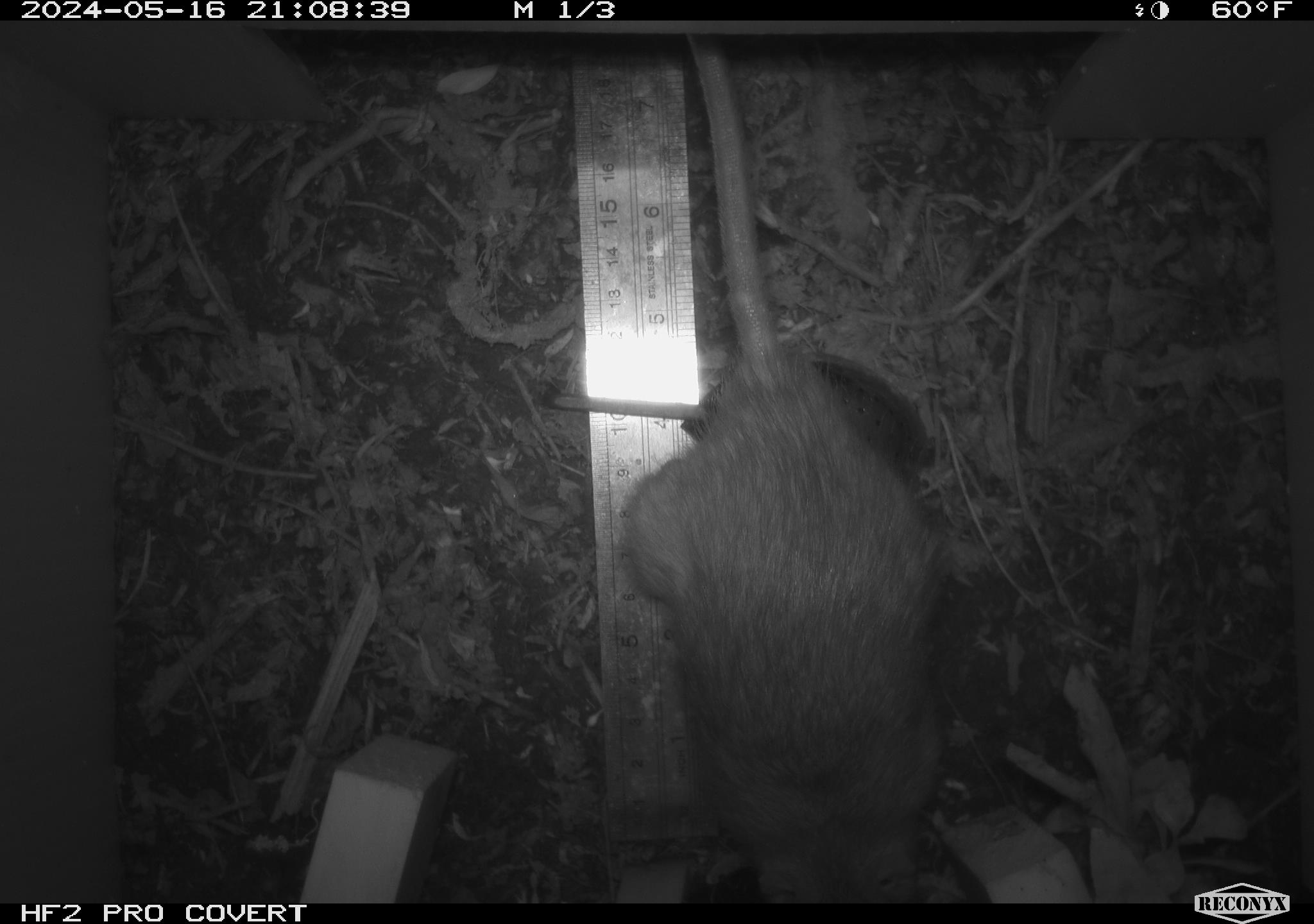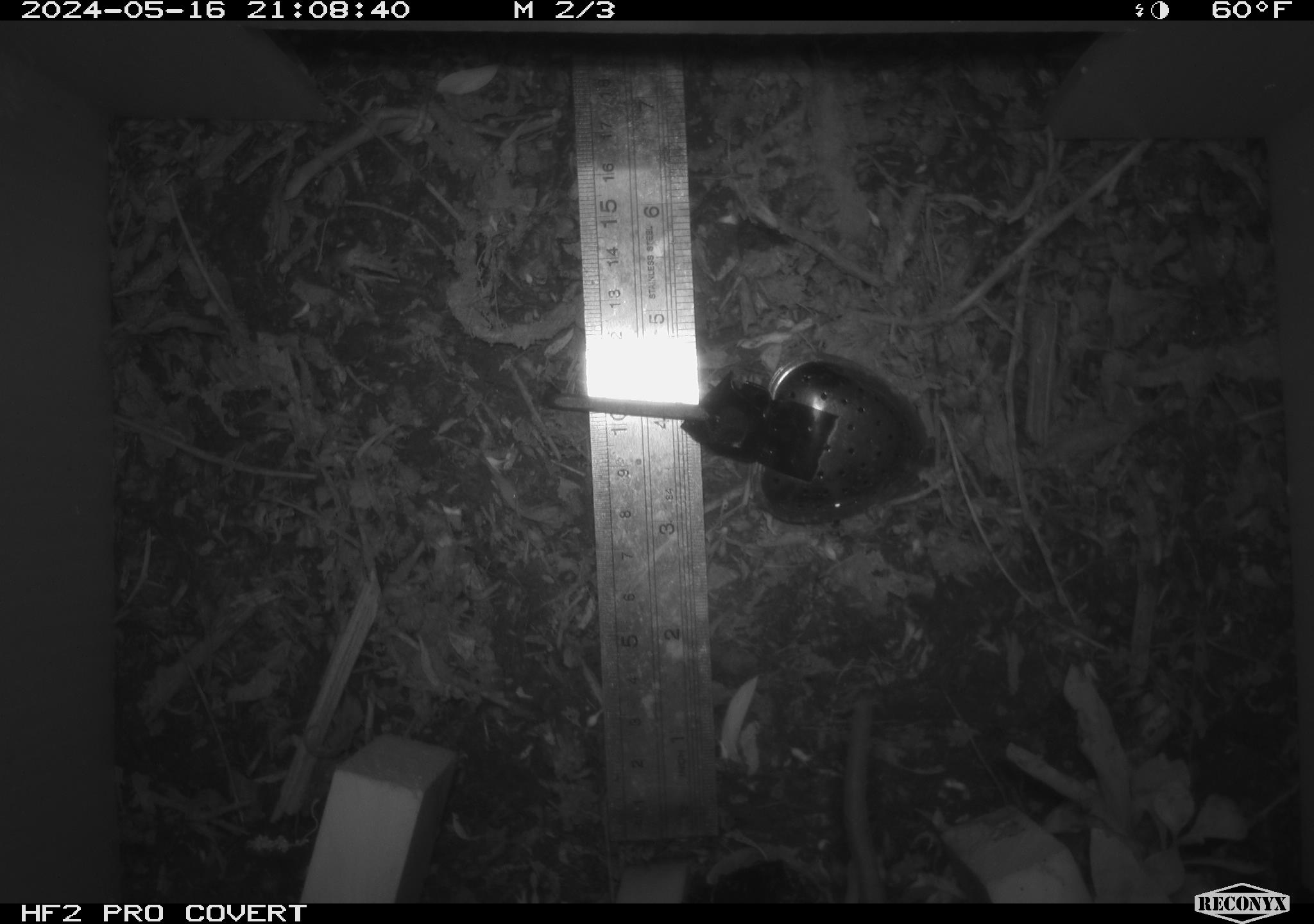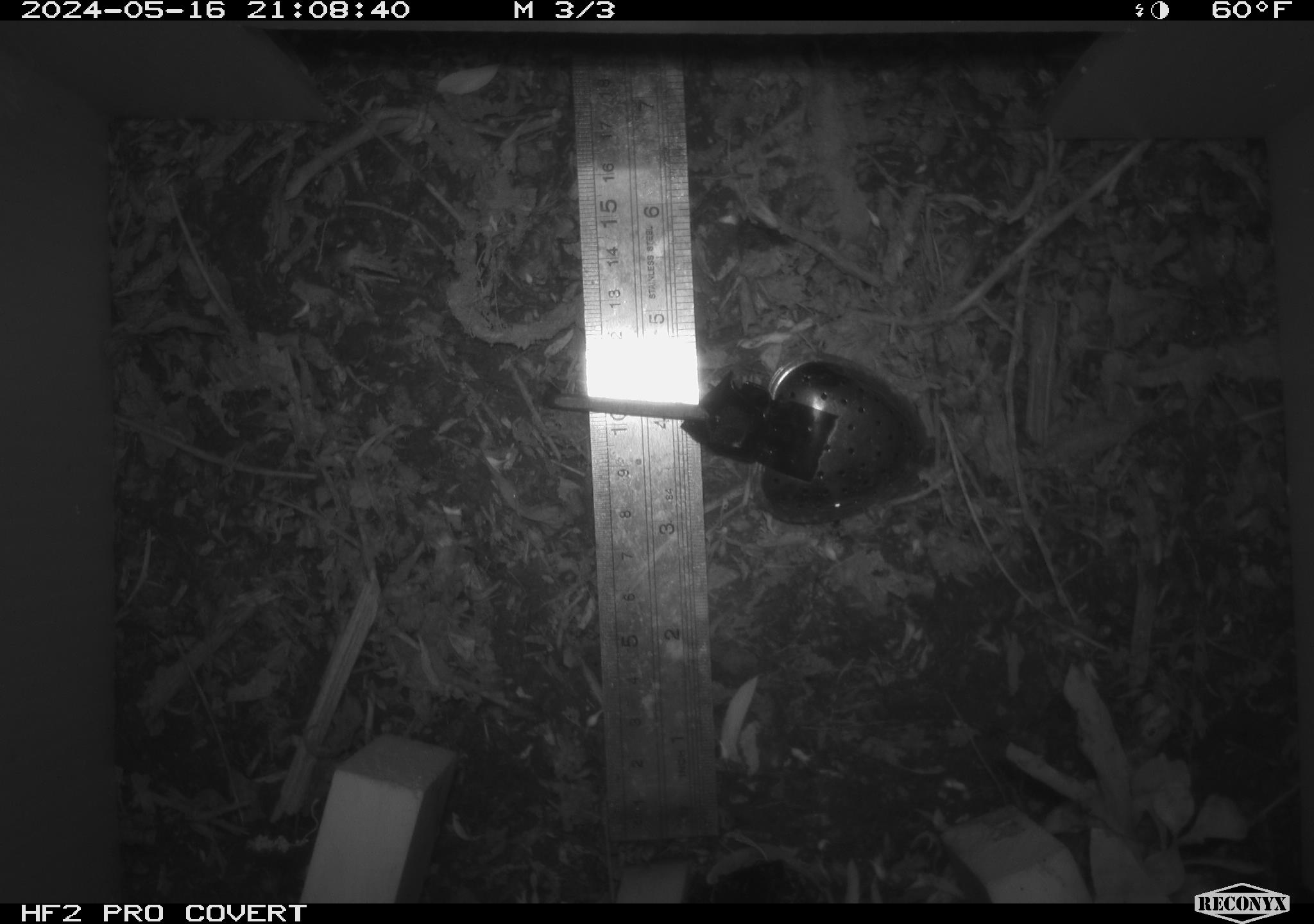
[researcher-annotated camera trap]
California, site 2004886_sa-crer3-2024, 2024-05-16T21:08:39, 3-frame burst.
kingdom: Animalia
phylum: Chordata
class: Mammalia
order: Rodentia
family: Muridae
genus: Rattus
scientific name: Rattus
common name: rat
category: rattus species